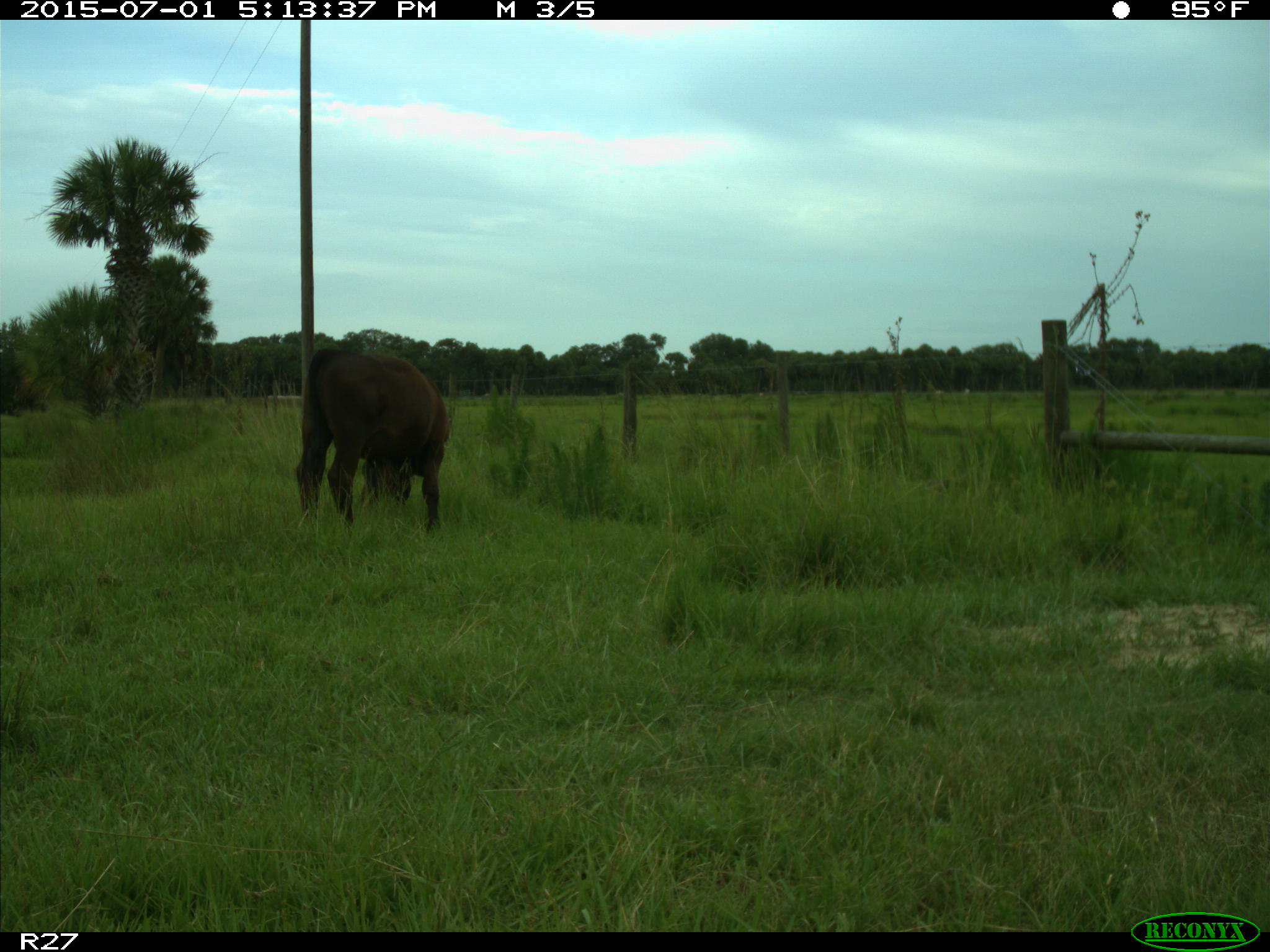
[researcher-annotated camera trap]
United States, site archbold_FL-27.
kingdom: Animalia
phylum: Chordata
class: Mammalia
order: Artiodactyla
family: Bovidae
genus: Bos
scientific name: Bos taurus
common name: domestic cow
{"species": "Bos taurus (domestic cow)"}